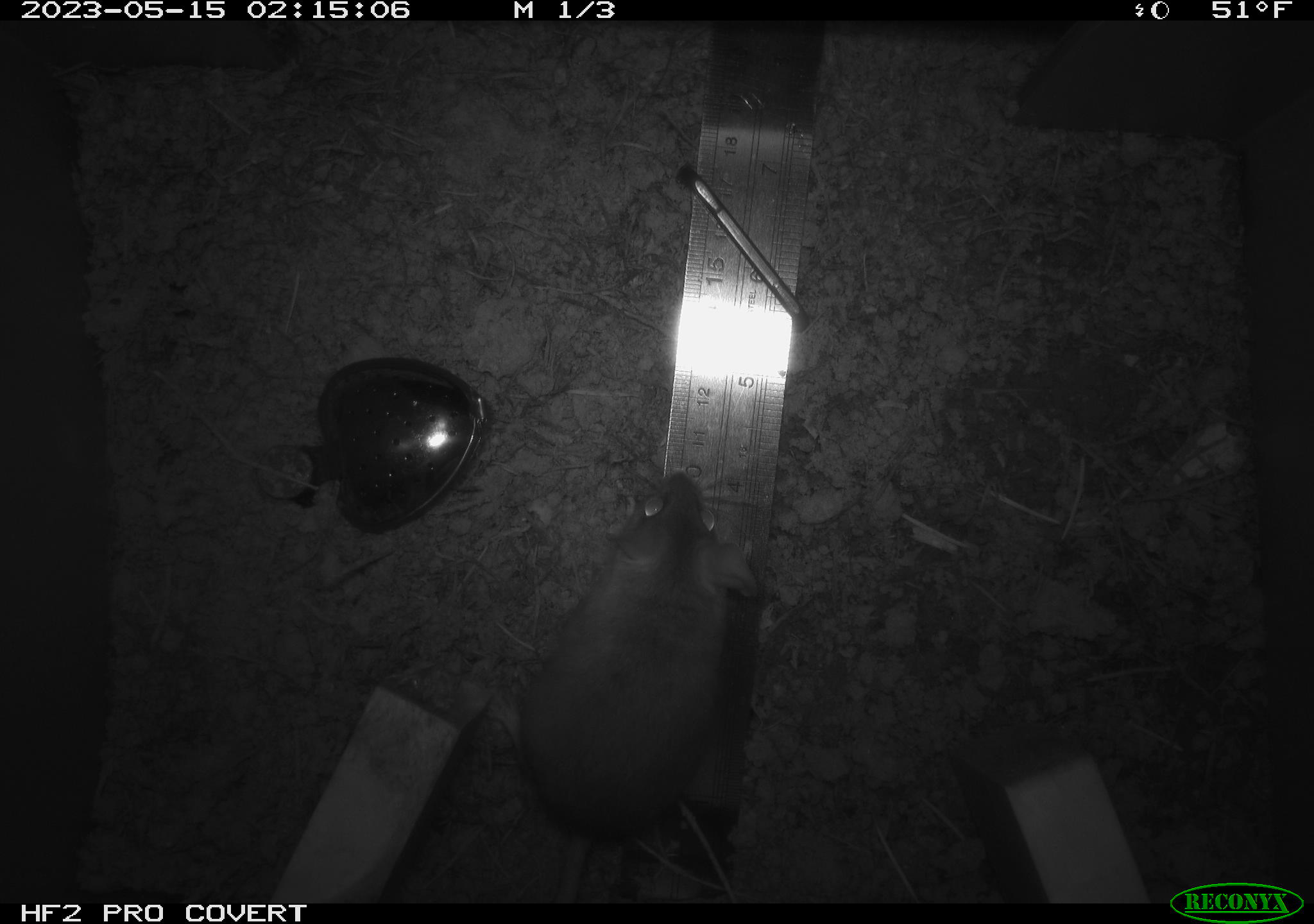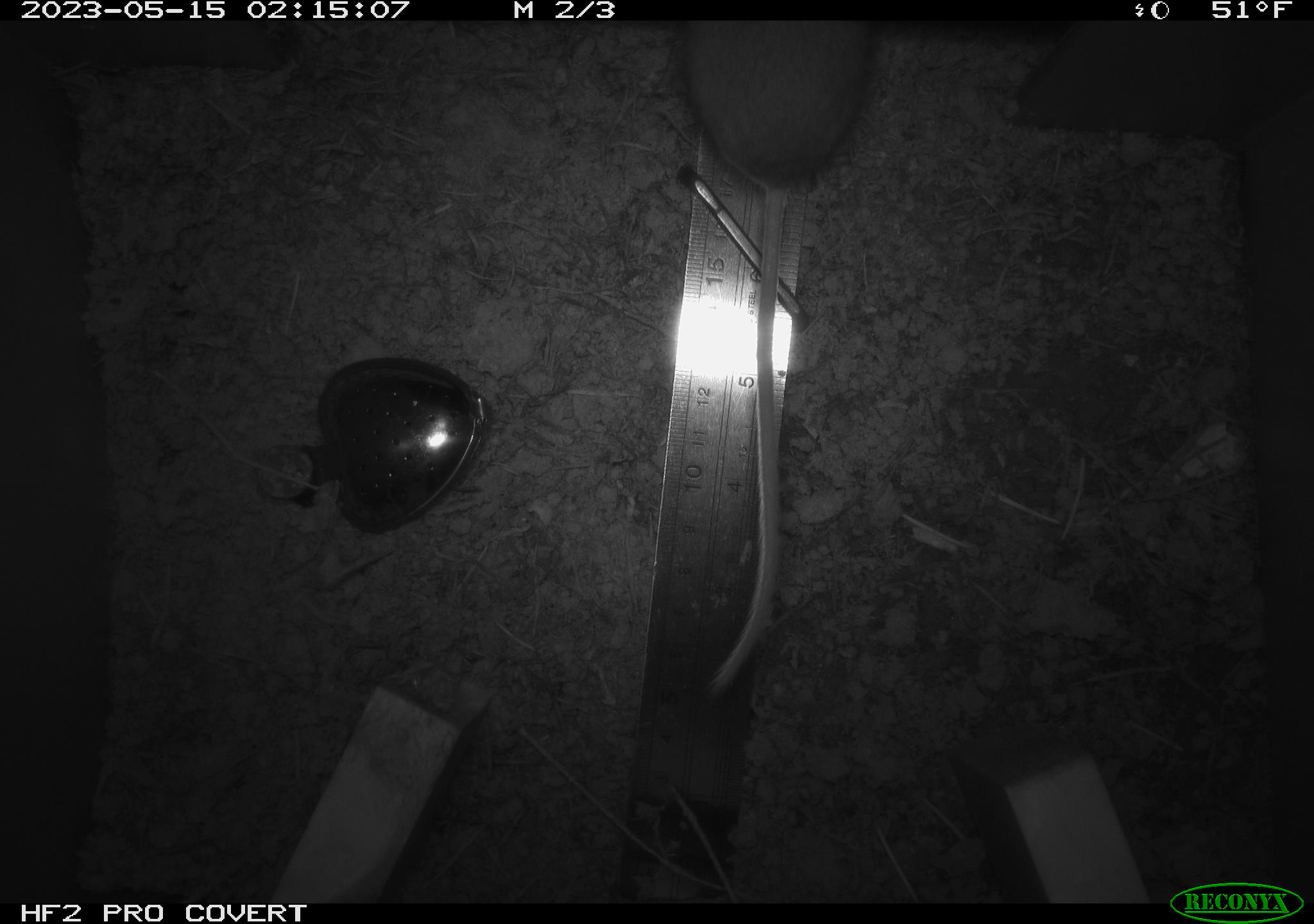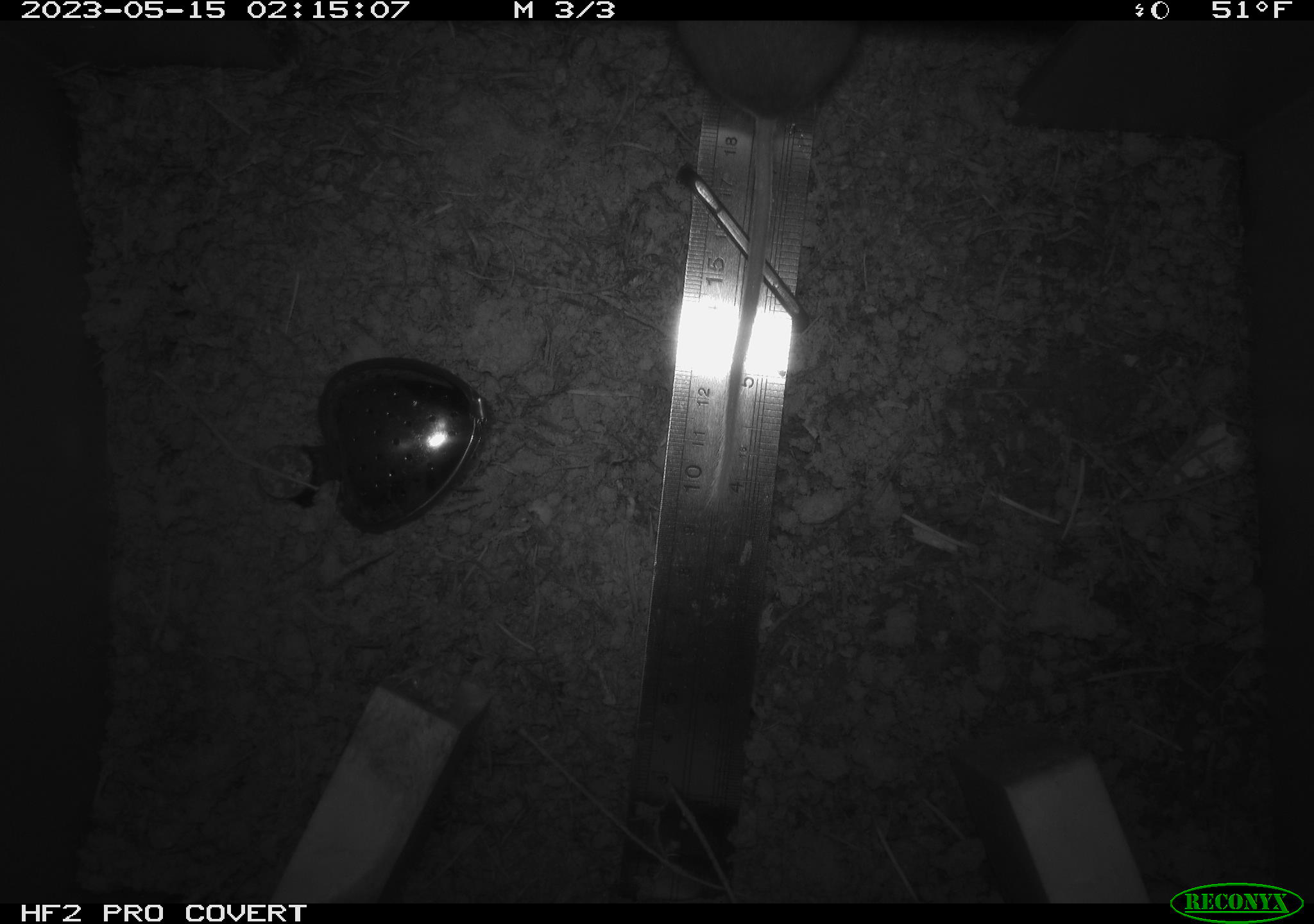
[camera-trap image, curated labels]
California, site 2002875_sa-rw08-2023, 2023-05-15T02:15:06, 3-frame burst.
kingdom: Animalia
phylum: Chordata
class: Mammalia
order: Rodentia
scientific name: Rodentia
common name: mouse species